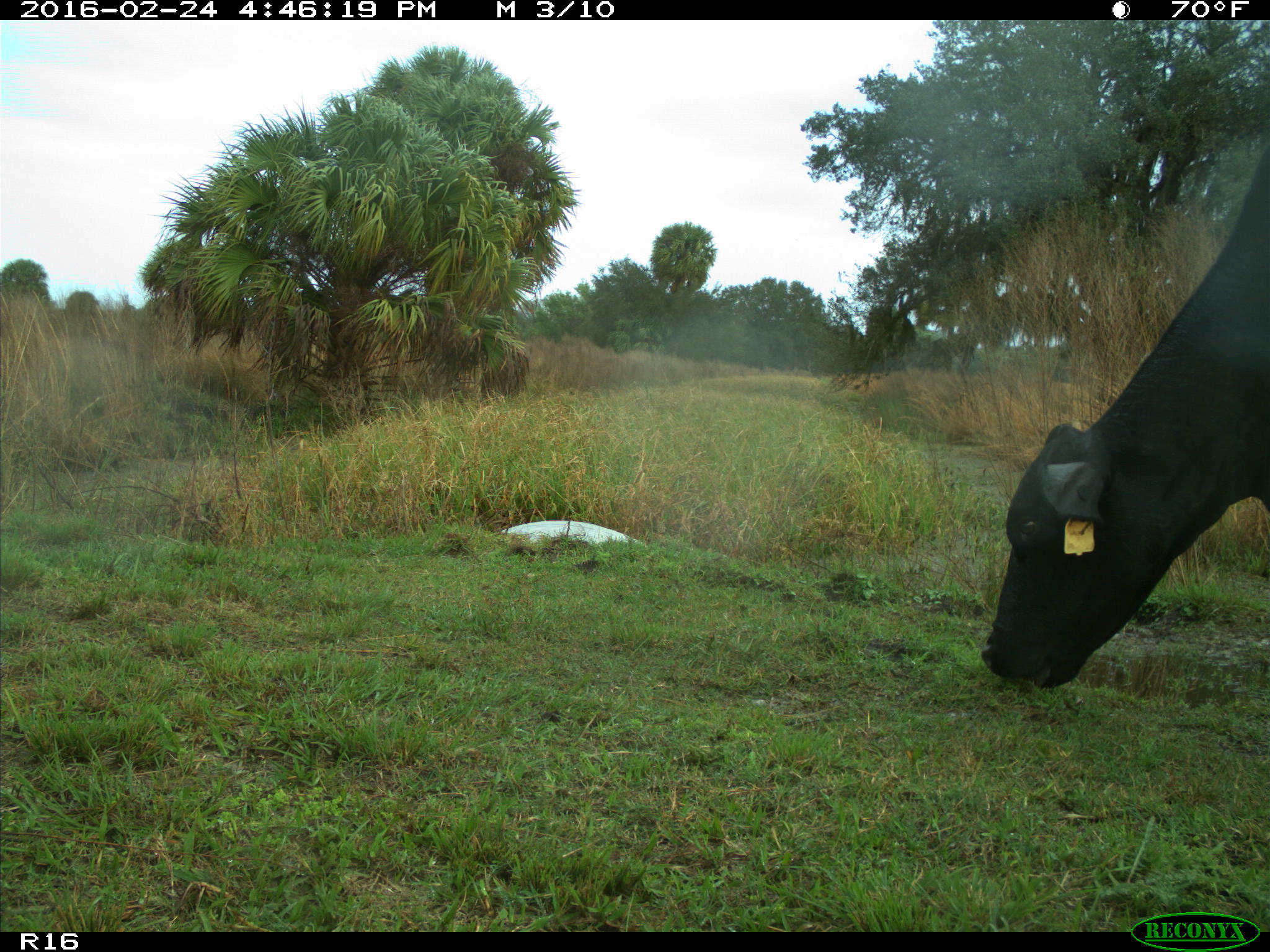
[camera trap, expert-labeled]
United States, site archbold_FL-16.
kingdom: Animalia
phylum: Chordata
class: Mammalia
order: Artiodactyla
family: Bovidae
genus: Bos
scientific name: Bos taurus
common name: domestic cow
Bos taurus (domestic cow).